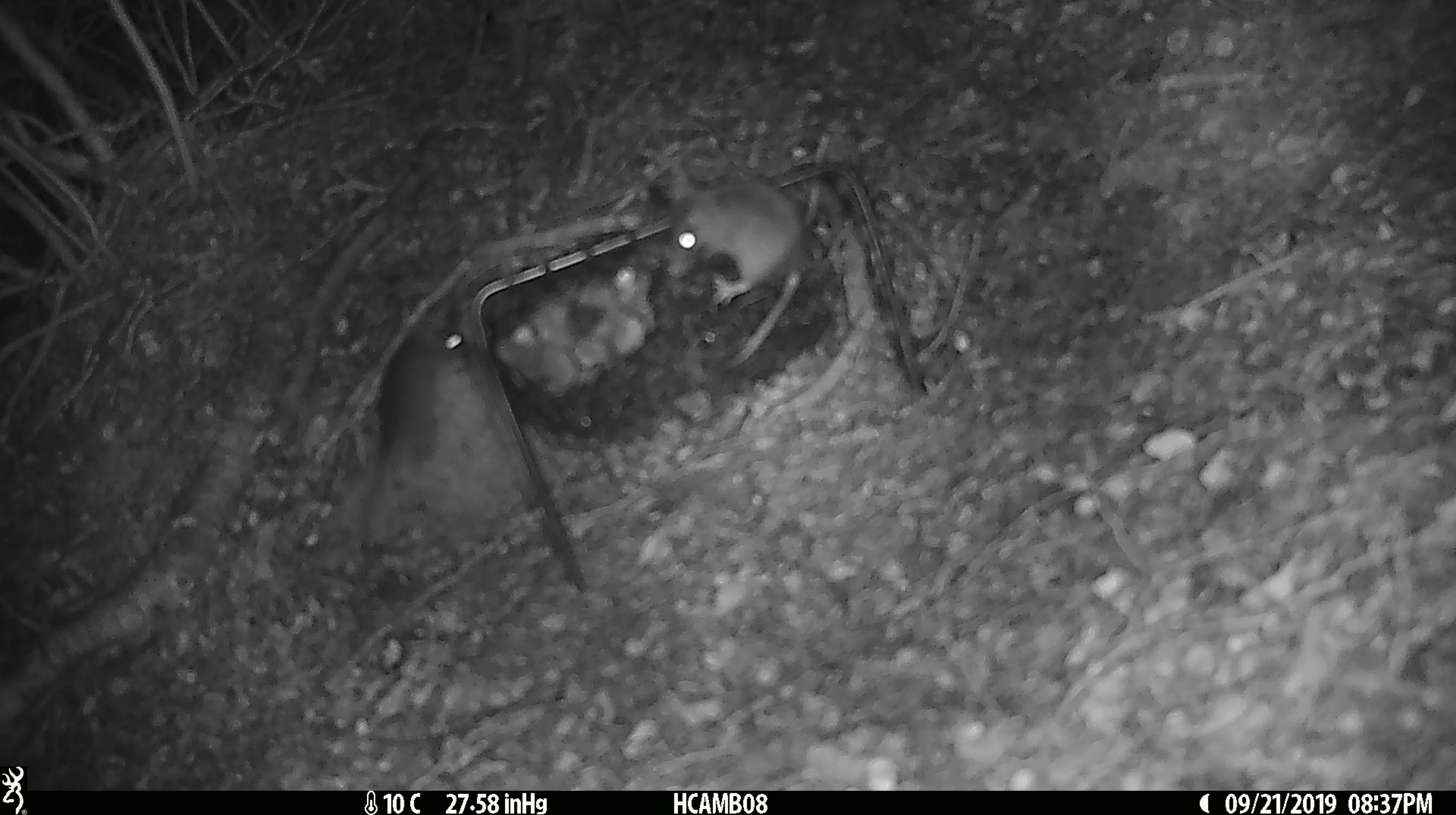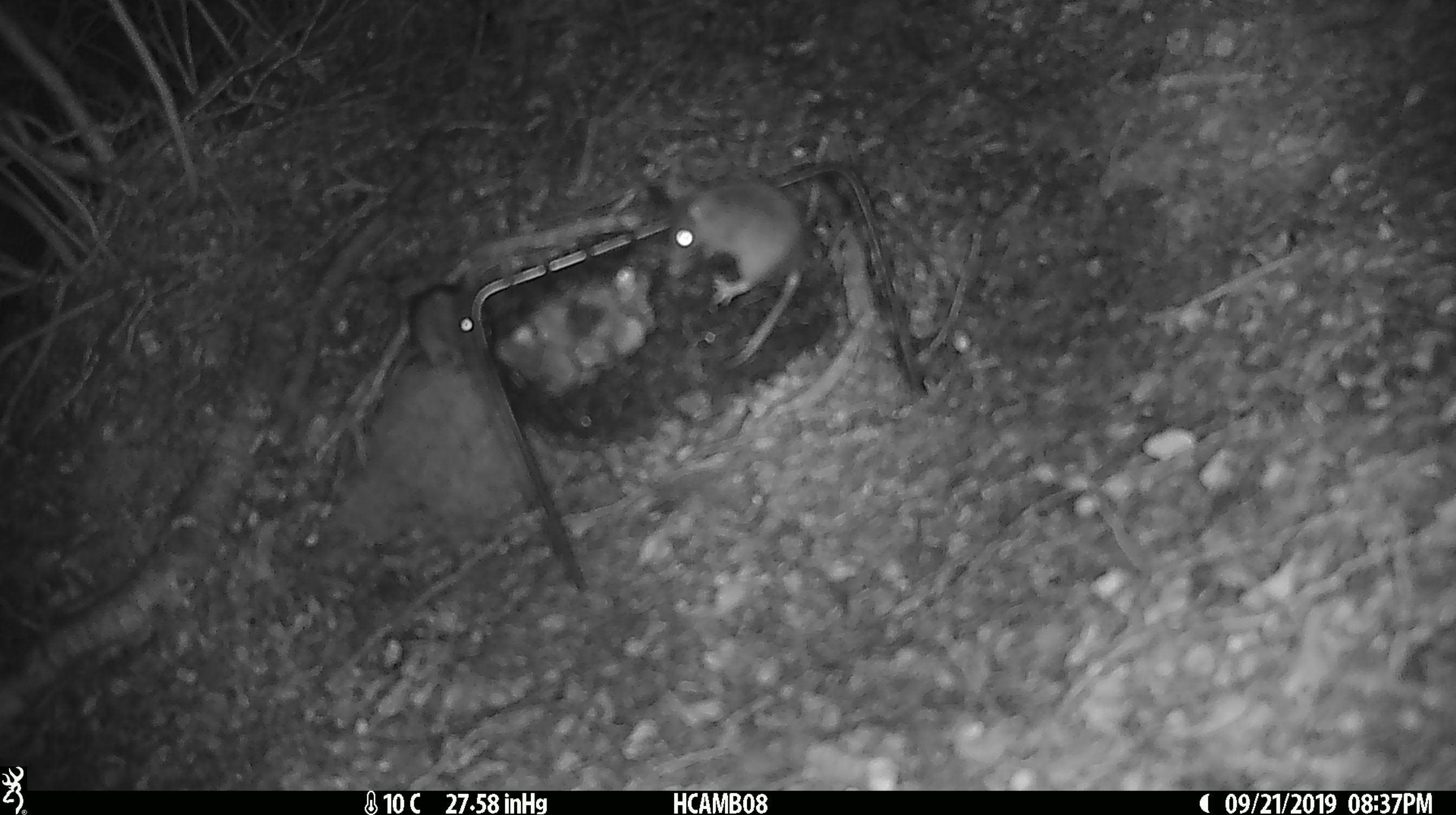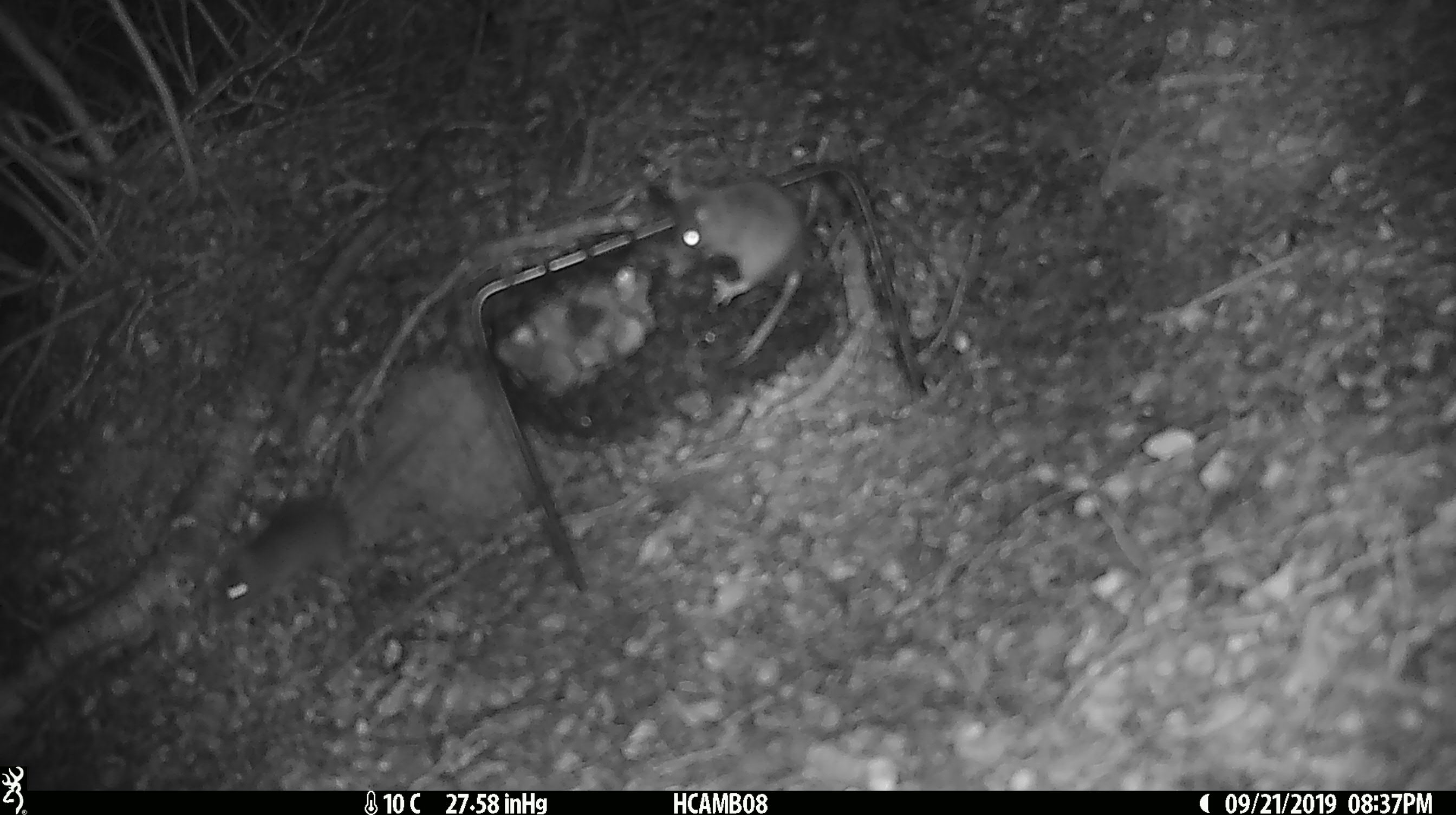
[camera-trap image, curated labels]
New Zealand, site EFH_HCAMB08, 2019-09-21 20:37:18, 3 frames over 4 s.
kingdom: Animalia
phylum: Chordata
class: Mammalia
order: Rodentia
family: Muridae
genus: Mus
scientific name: Mus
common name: mouse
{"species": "mouse (Mus)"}